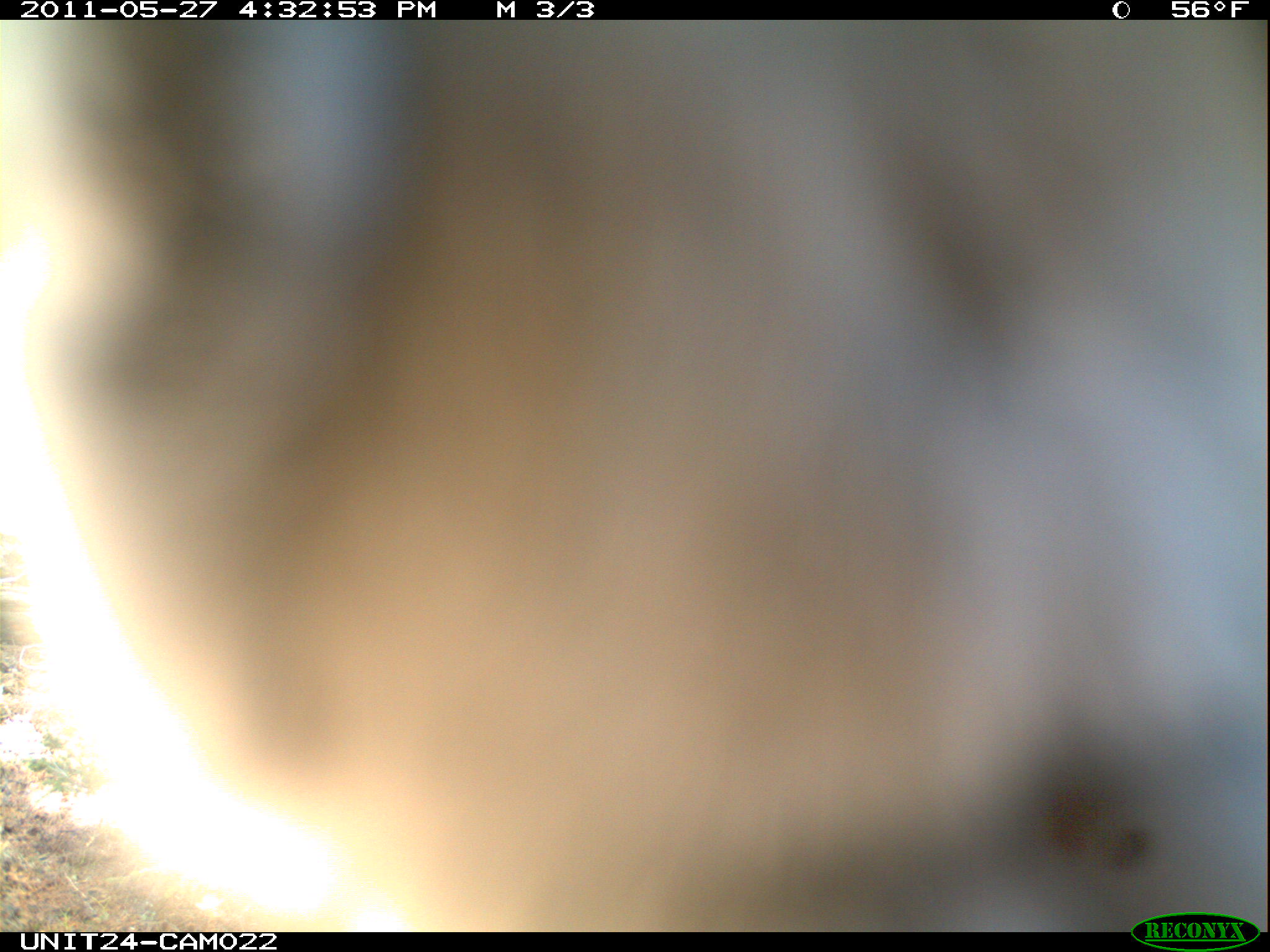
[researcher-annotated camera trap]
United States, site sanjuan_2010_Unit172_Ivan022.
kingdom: Animalia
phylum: Chordata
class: Aves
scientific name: Aves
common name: birds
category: unidentified bird